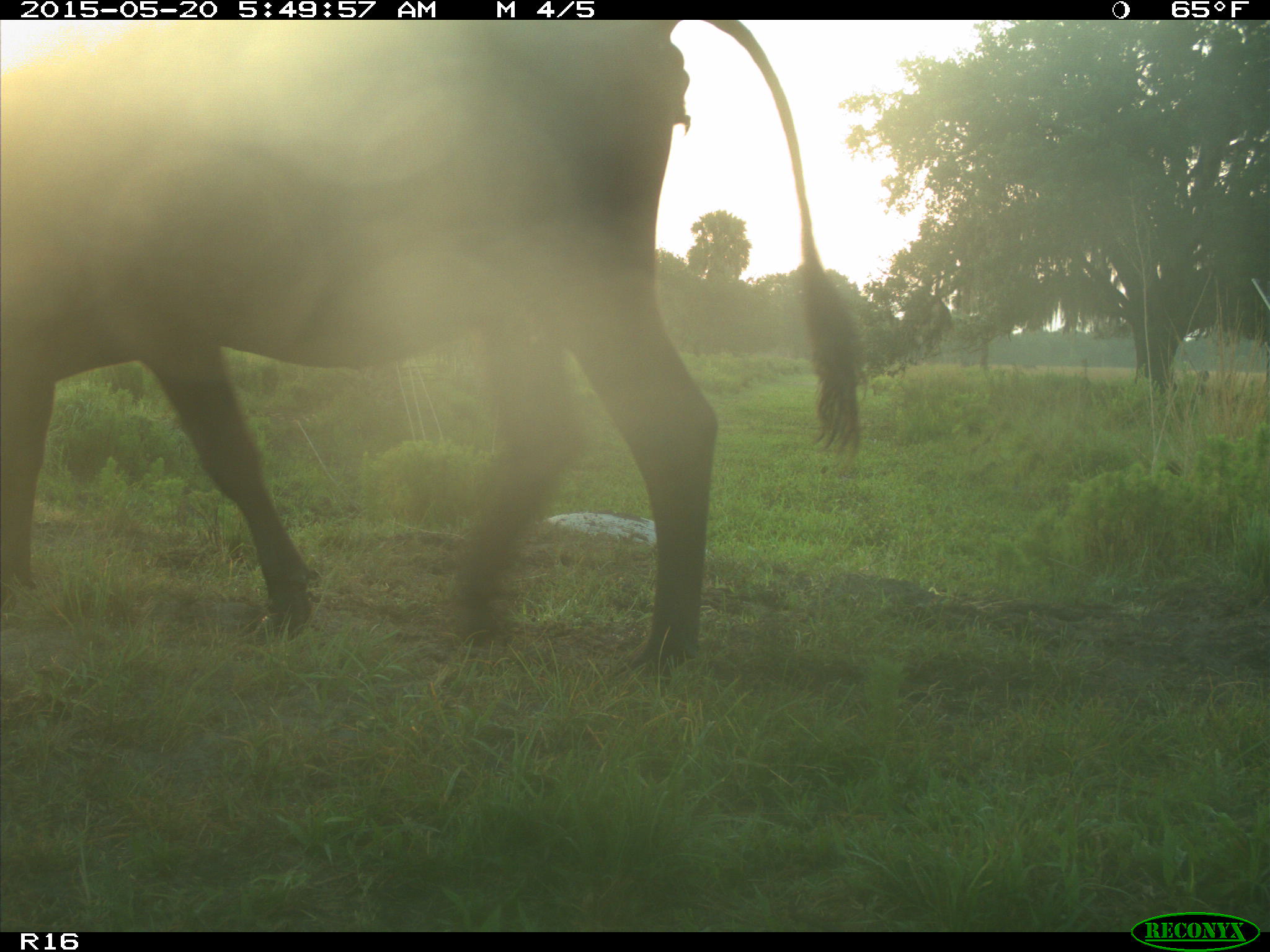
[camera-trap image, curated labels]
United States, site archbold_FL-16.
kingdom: Animalia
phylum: Chordata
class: Mammalia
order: Artiodactyla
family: Bovidae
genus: Bos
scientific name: Bos taurus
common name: domestic cow